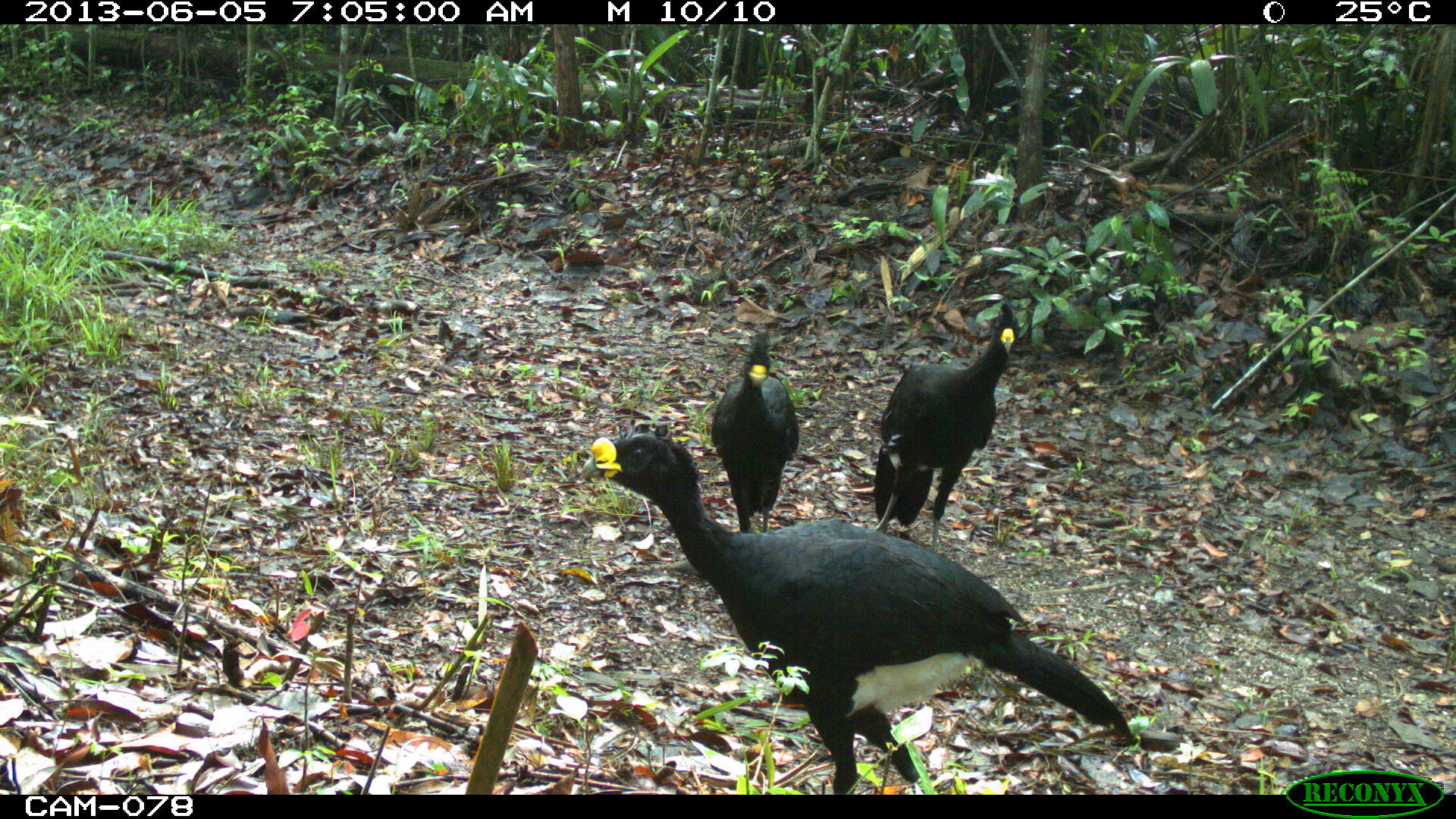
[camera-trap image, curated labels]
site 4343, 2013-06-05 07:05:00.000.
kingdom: Animalia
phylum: Chordata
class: Aves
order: Galliformes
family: Cracidae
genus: Crax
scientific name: Crax rubra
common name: great curassow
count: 3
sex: male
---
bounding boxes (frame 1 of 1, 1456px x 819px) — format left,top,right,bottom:
crax rubra: 577,415,1140,795; 870,301,1020,550; 709,329,800,532